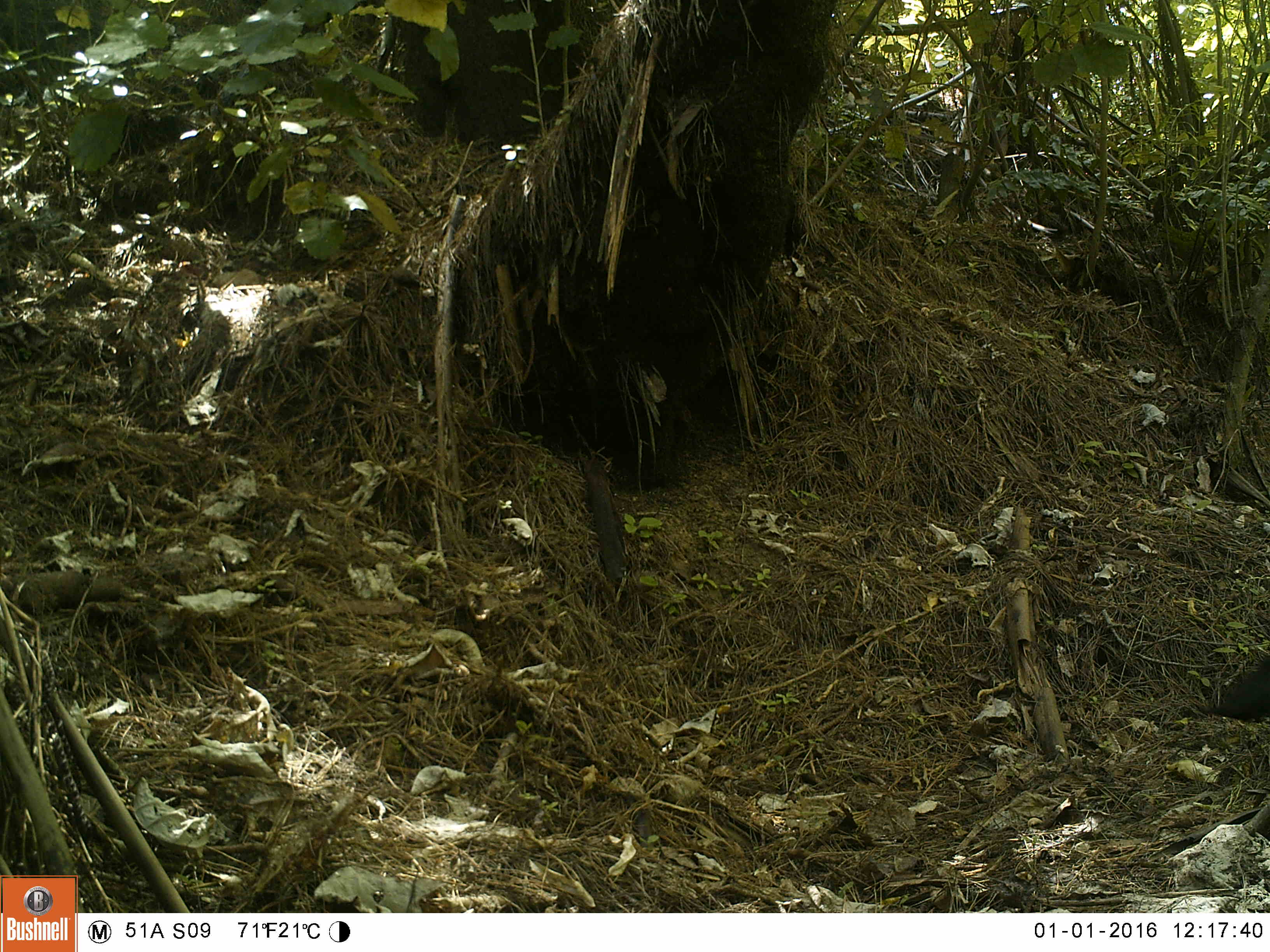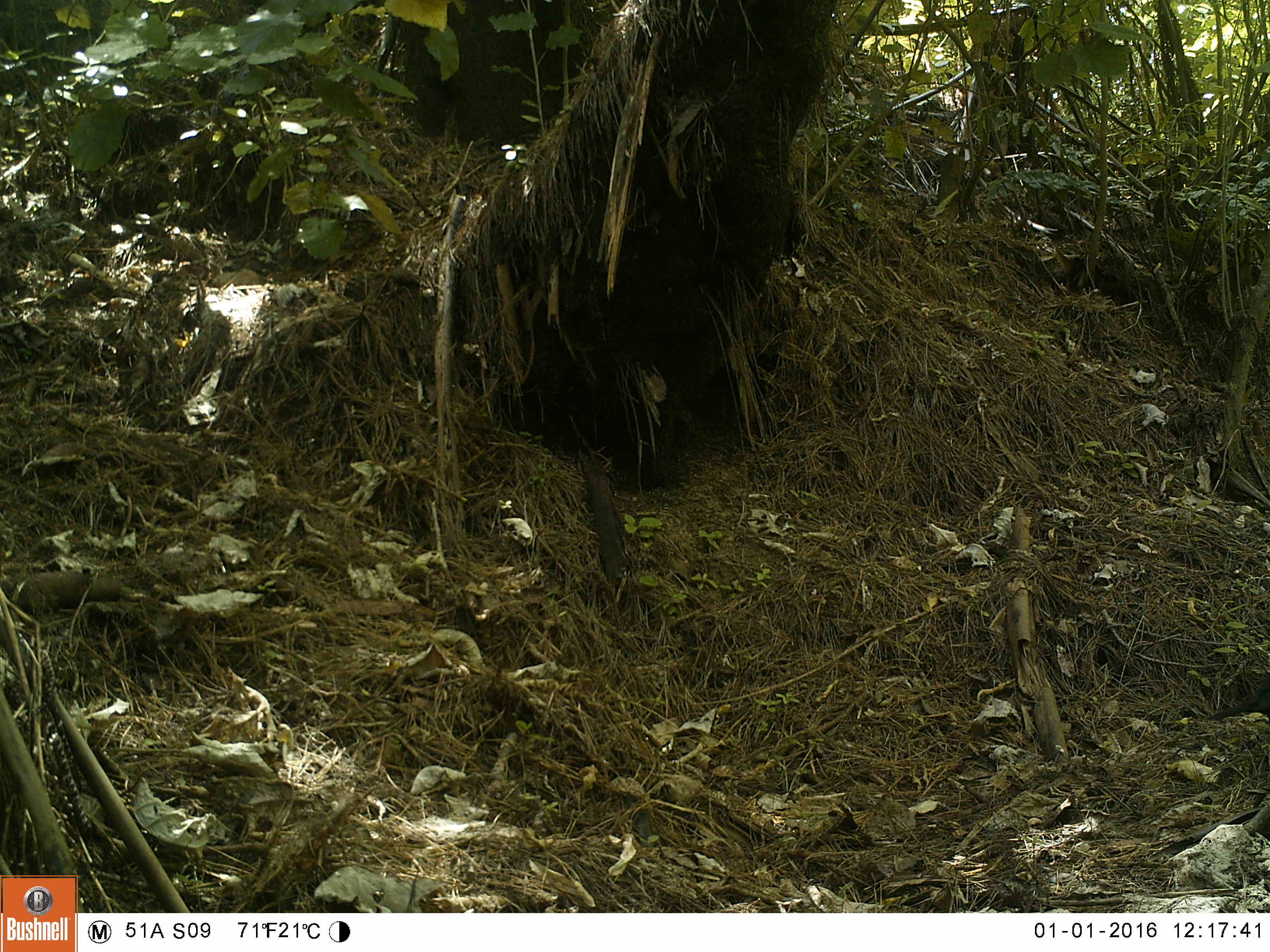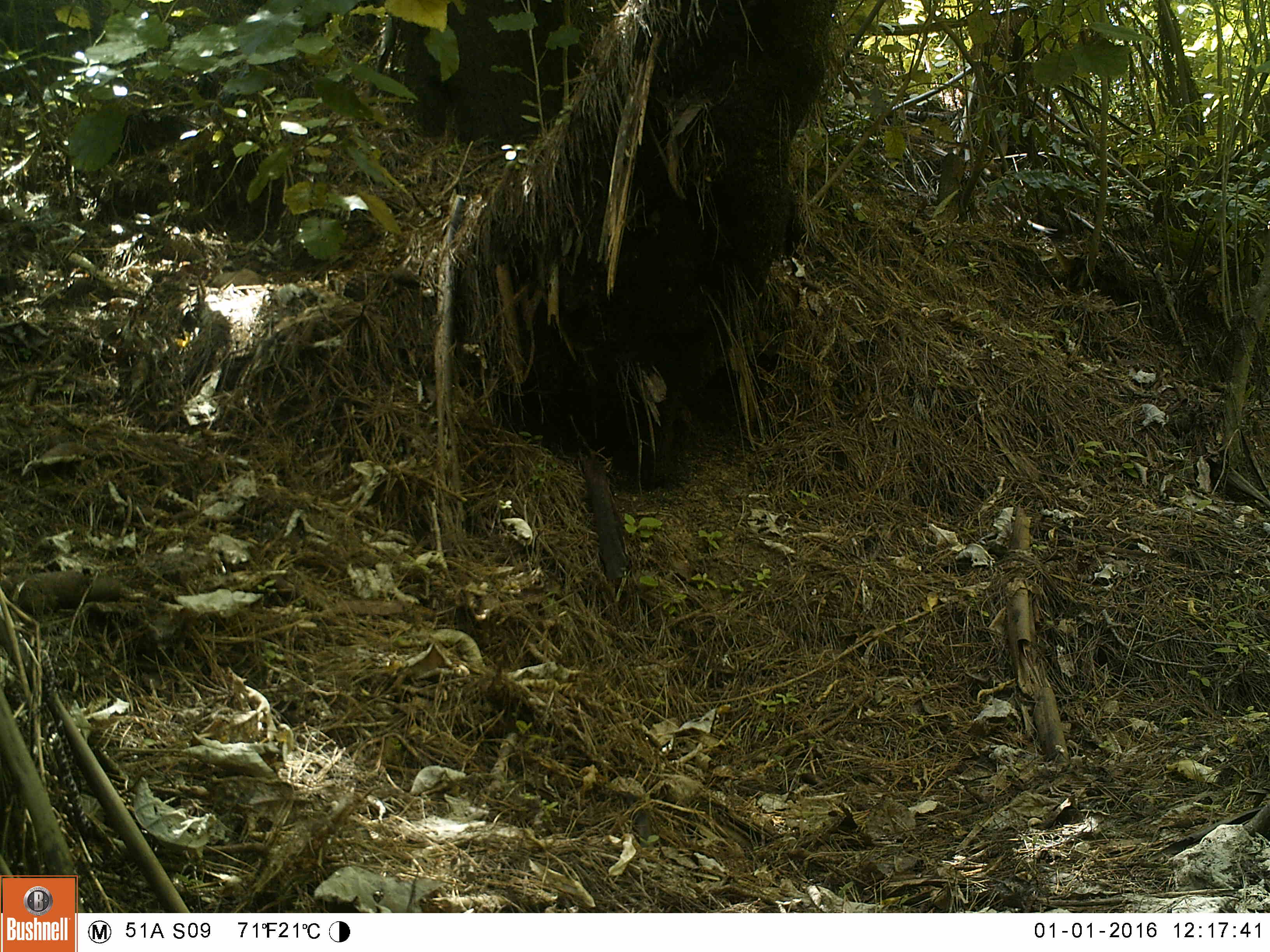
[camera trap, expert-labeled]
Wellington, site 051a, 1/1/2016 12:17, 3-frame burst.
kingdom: Animalia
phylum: Chordata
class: Aves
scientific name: Aves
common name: bird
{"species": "bird (Aves)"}